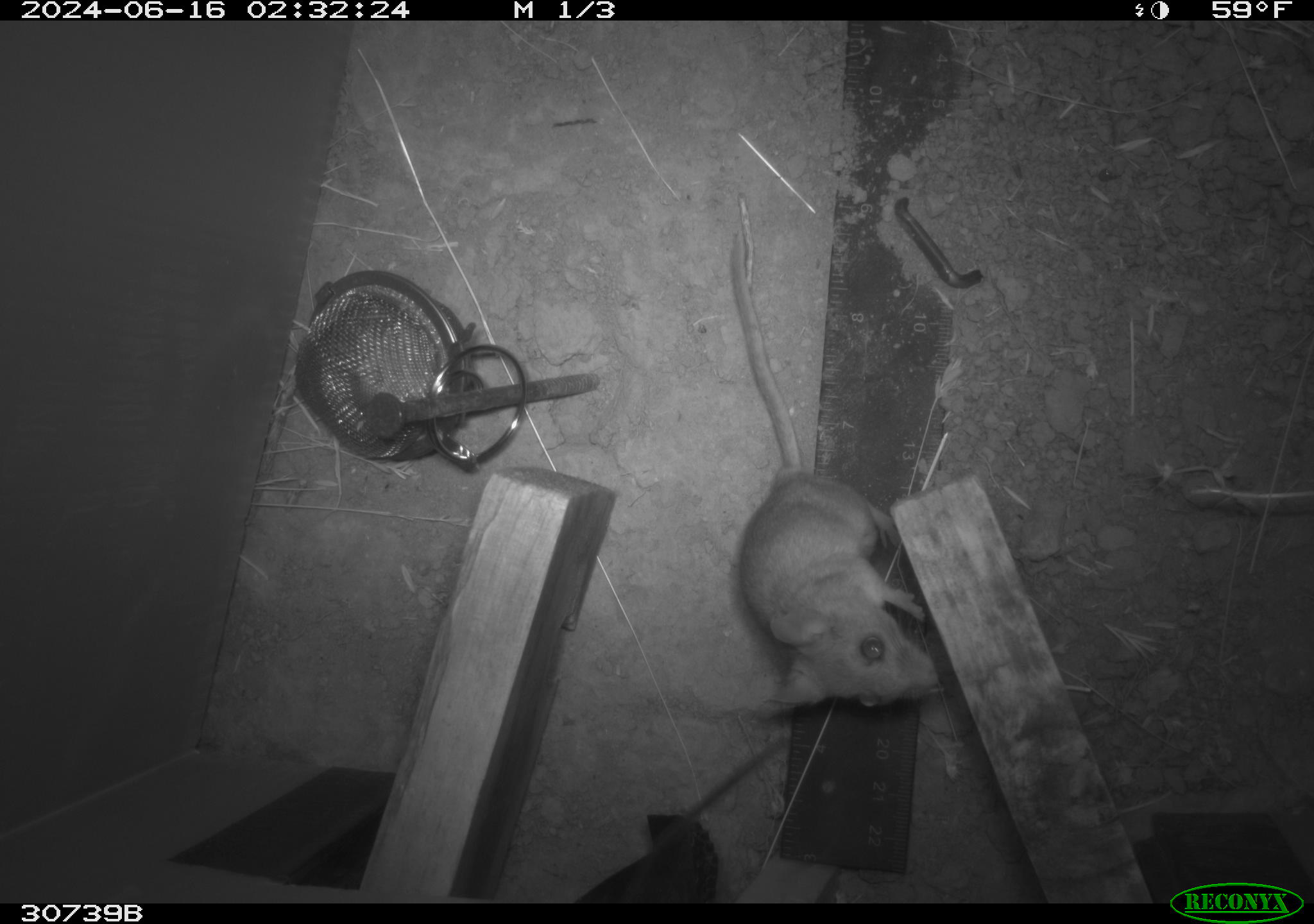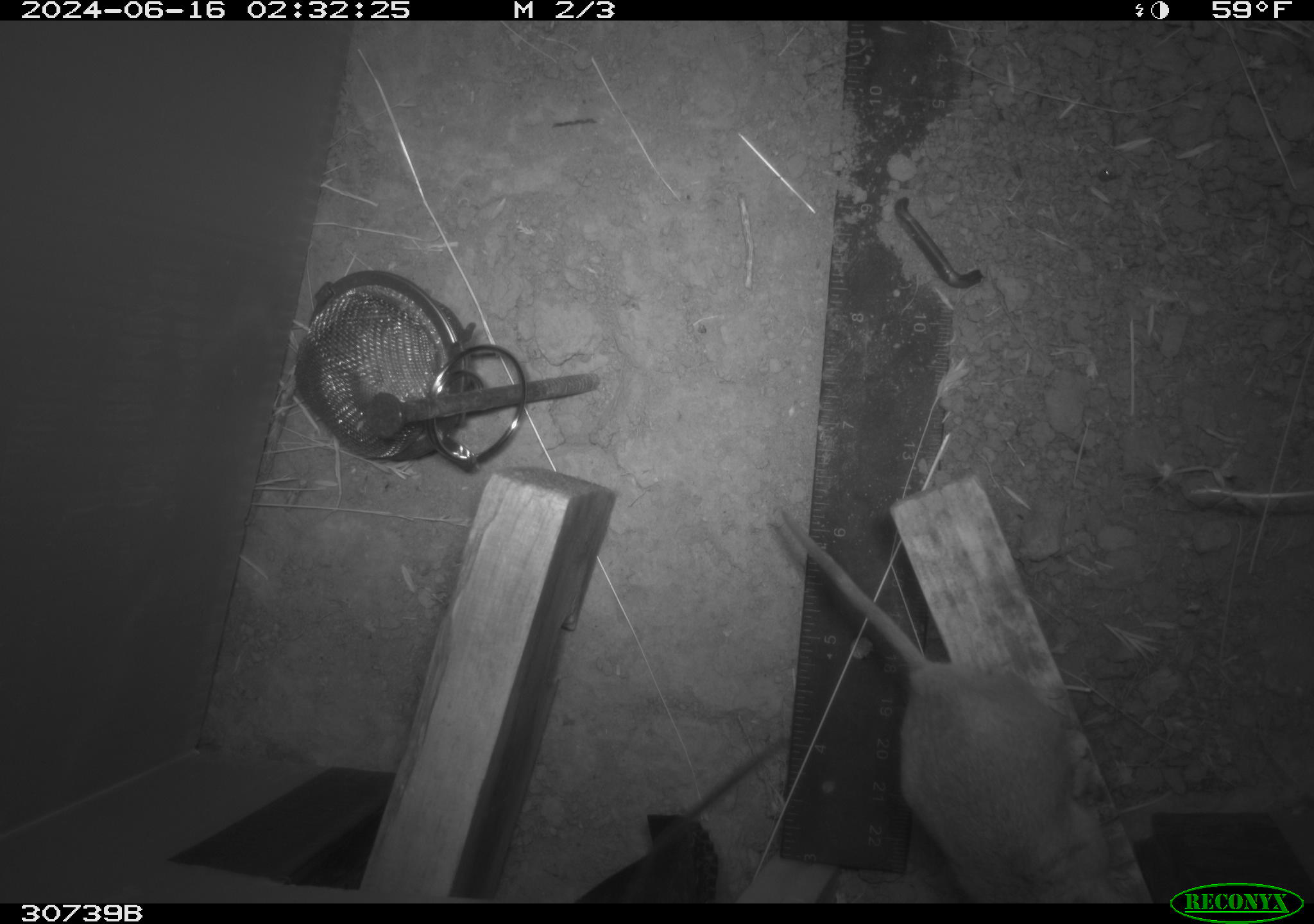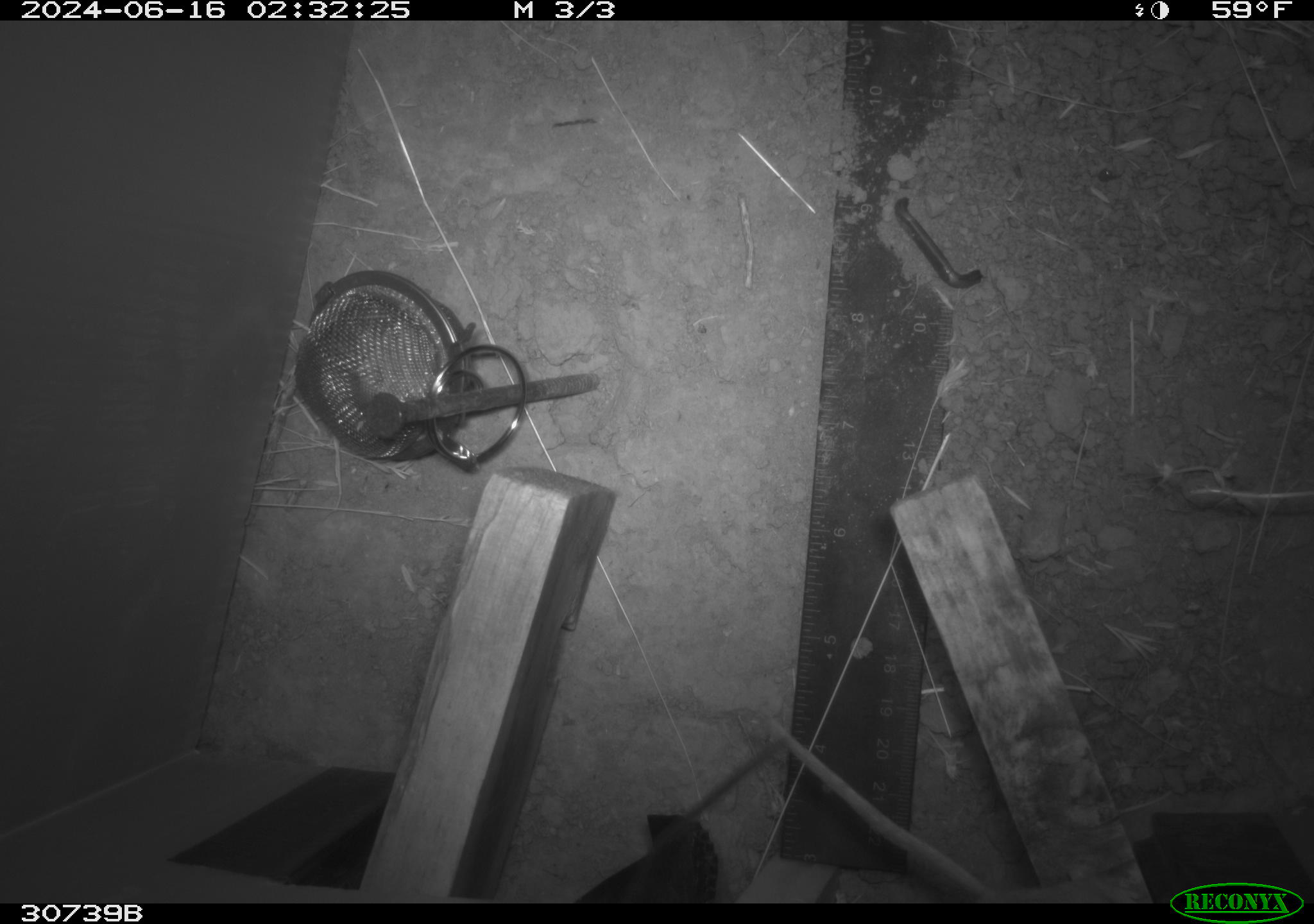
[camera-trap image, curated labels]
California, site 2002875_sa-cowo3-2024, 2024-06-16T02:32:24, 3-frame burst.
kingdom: Animalia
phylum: Chordata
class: Mammalia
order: Rodentia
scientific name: Rodentia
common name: rodent